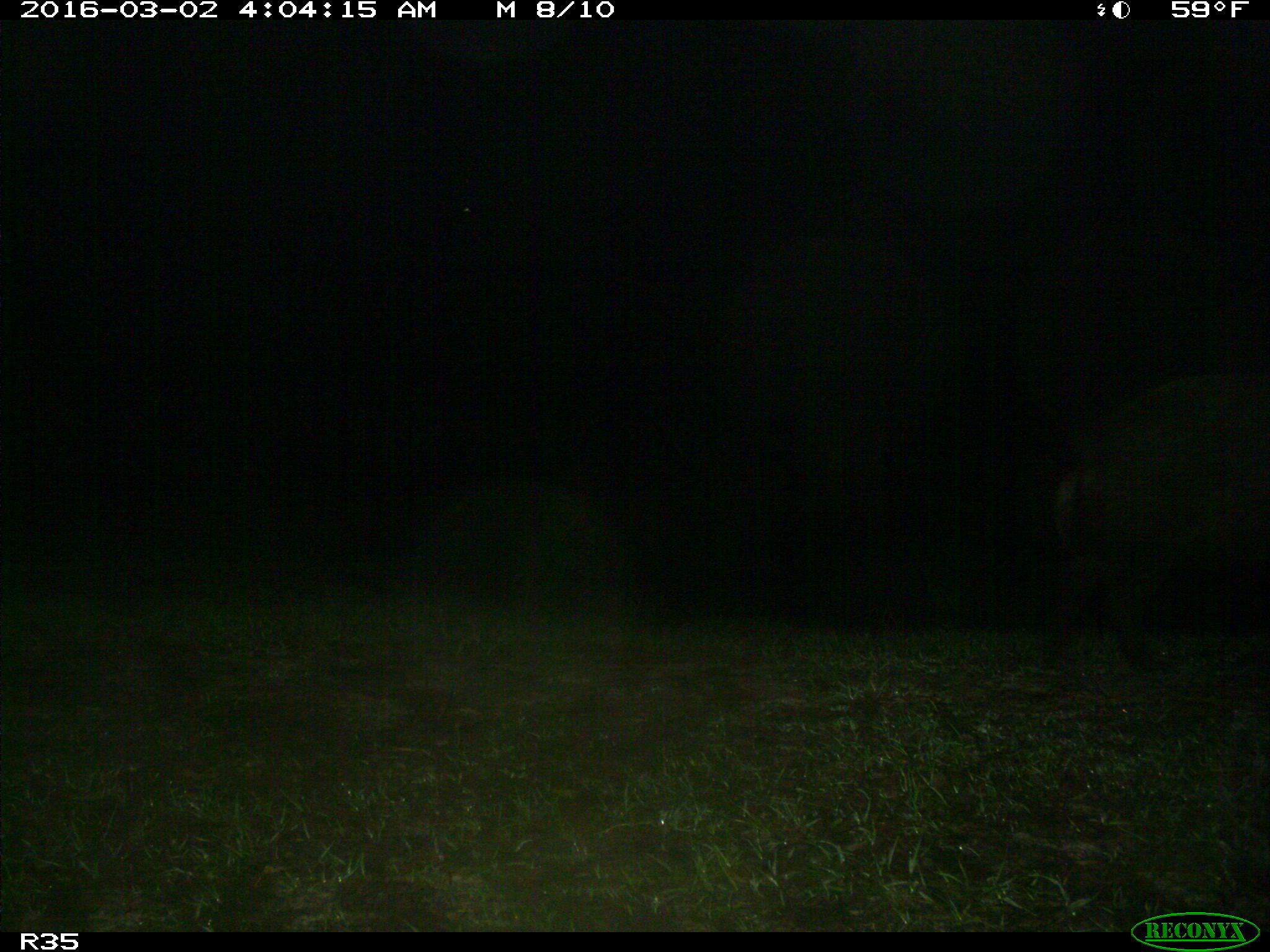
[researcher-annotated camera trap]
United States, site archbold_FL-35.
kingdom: Animalia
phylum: Chordata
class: Mammalia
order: Artiodactyla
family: Suidae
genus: Sus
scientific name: Sus scrofa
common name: wild boar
Sus scrofa (wild boar).